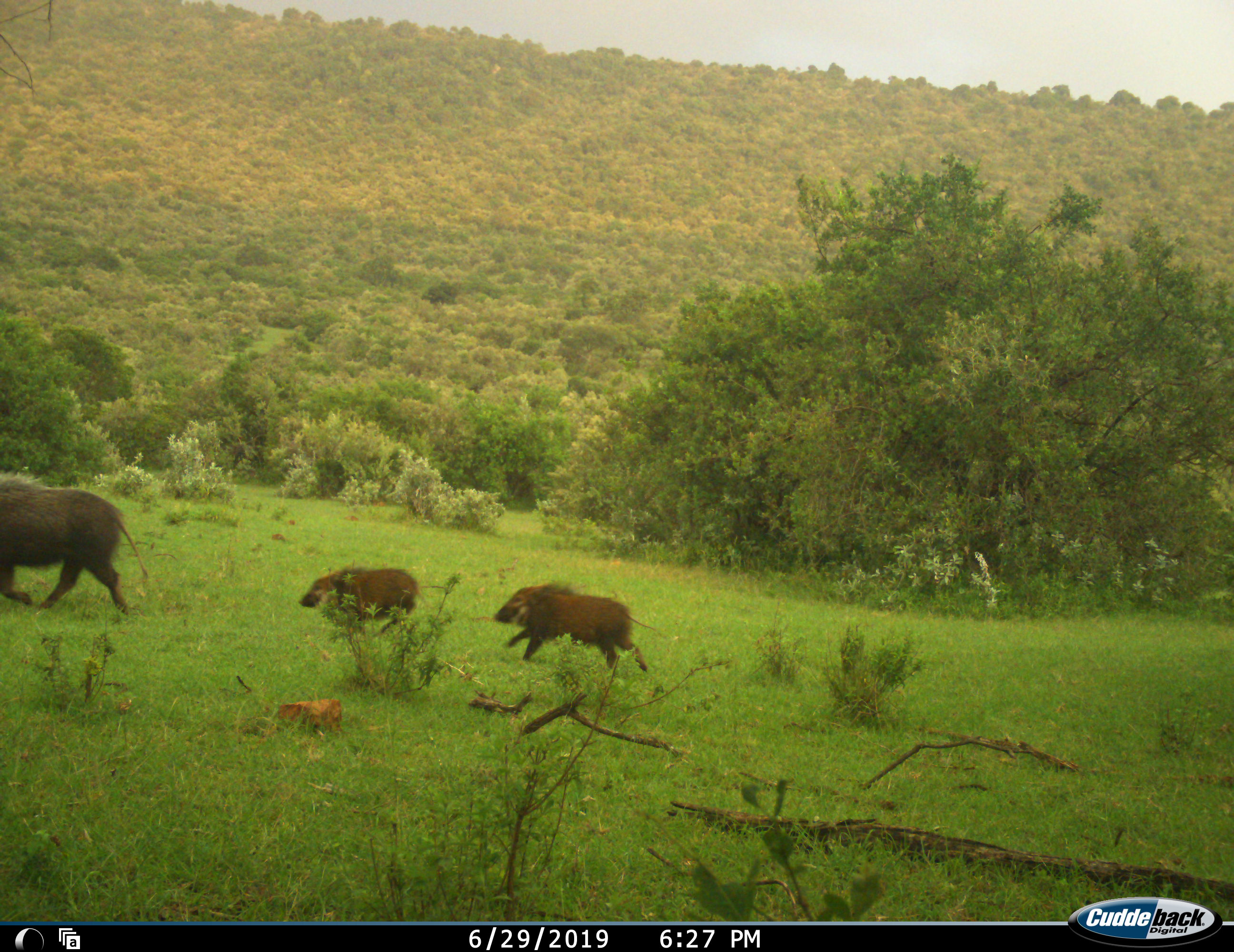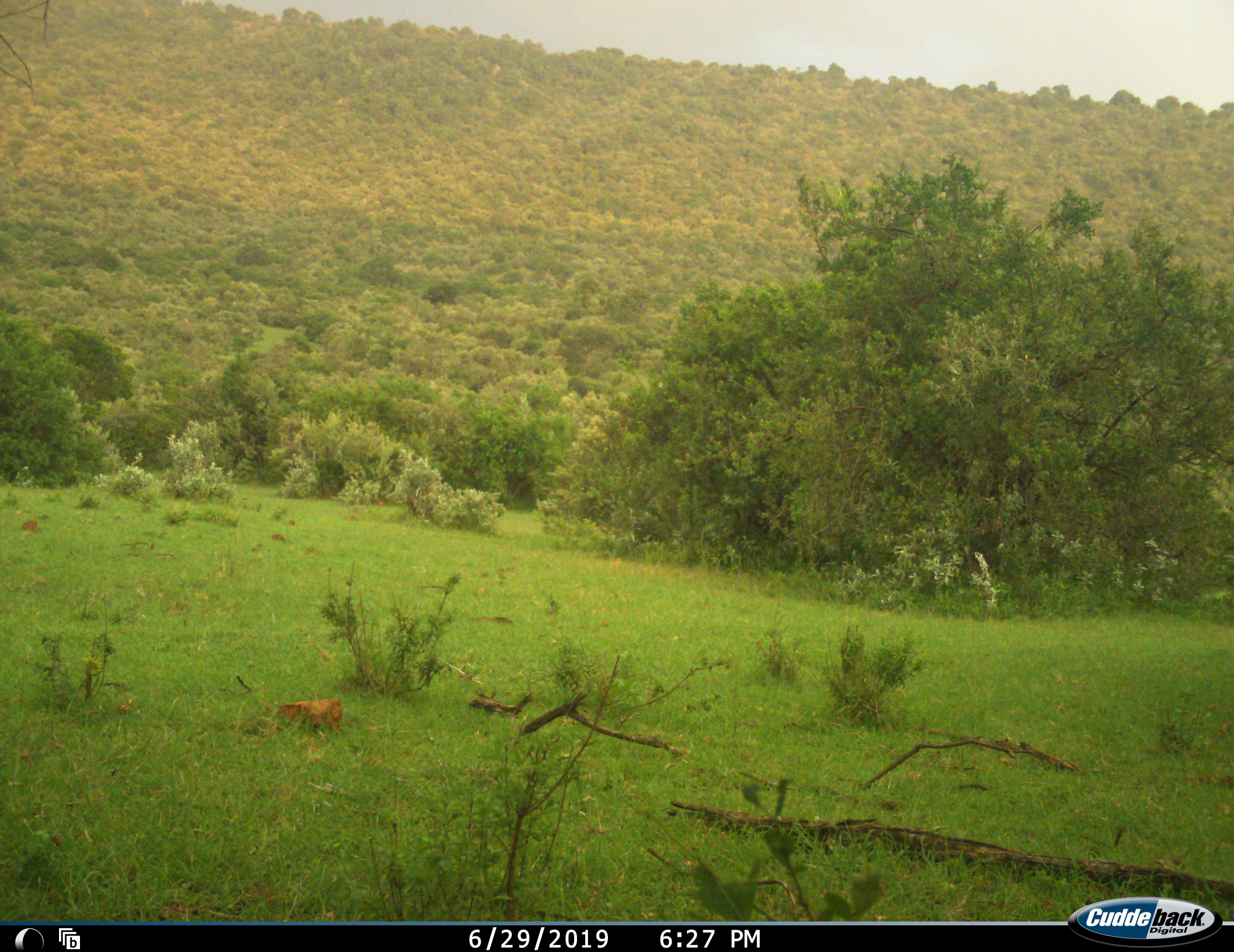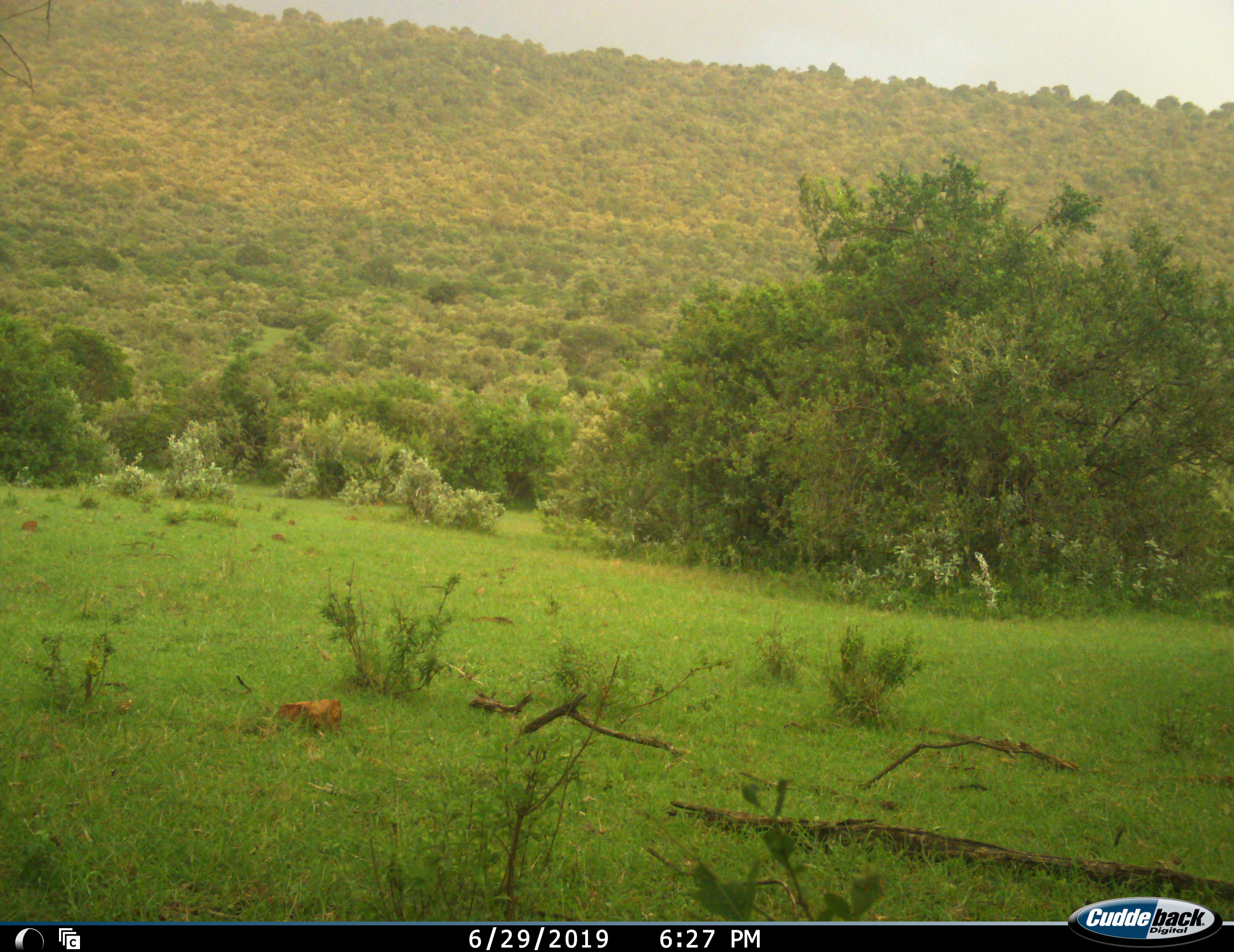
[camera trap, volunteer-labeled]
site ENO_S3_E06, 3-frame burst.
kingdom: Animalia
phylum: Chordata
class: Mammalia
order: Artiodactyla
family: Suidae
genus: Phacochoerus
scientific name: Phacochoerus africanus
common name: warthog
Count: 3.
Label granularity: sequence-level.